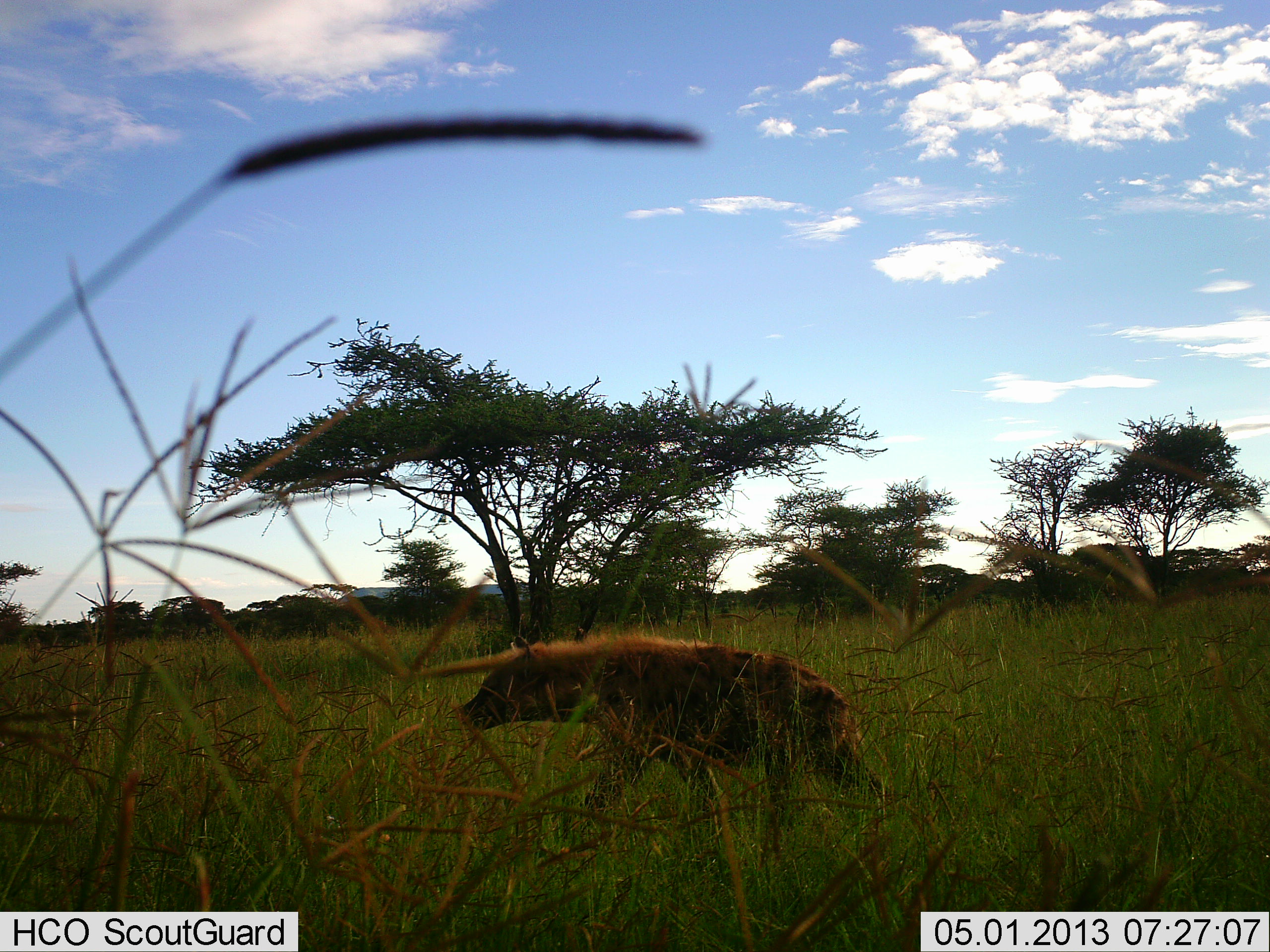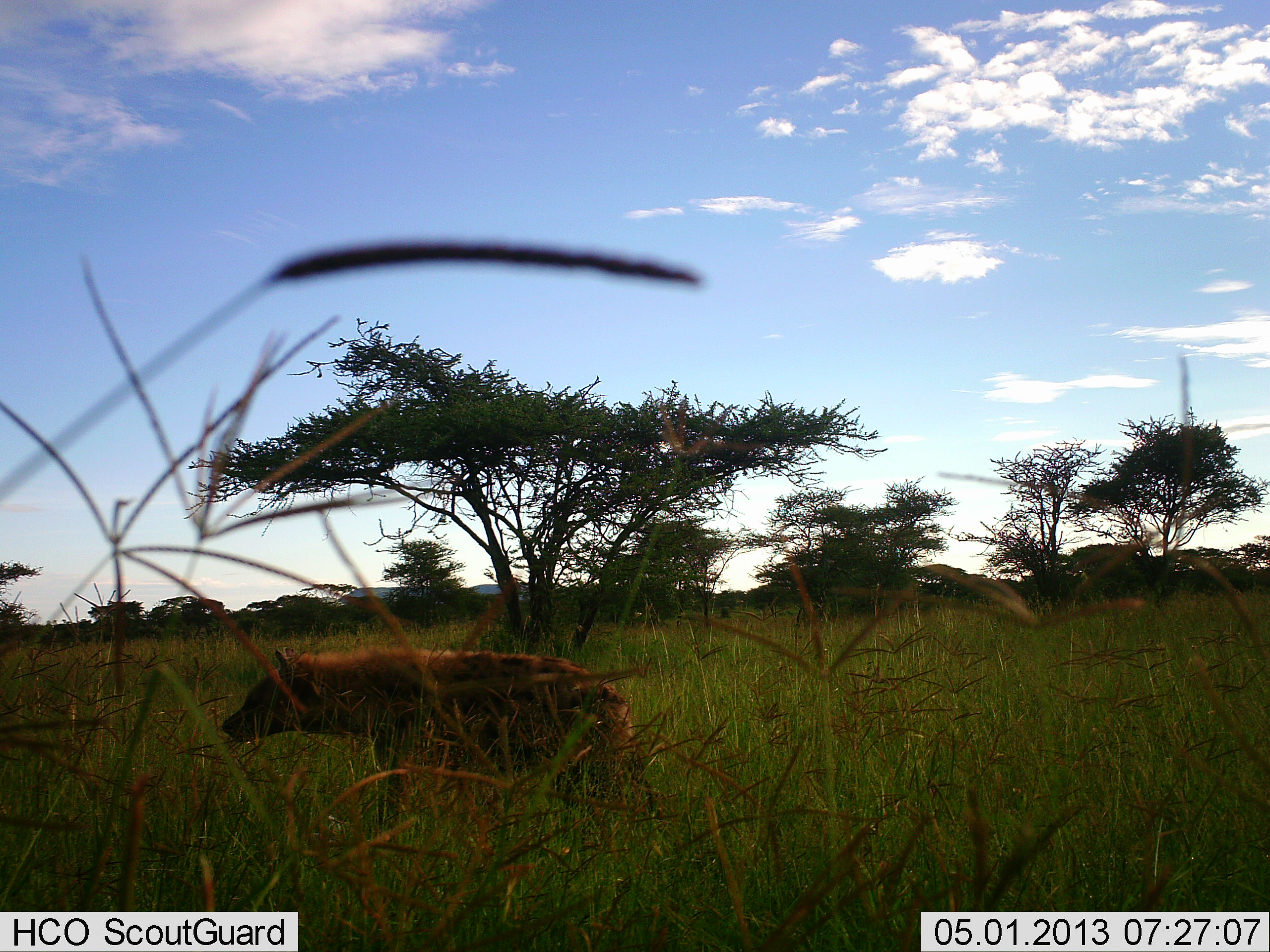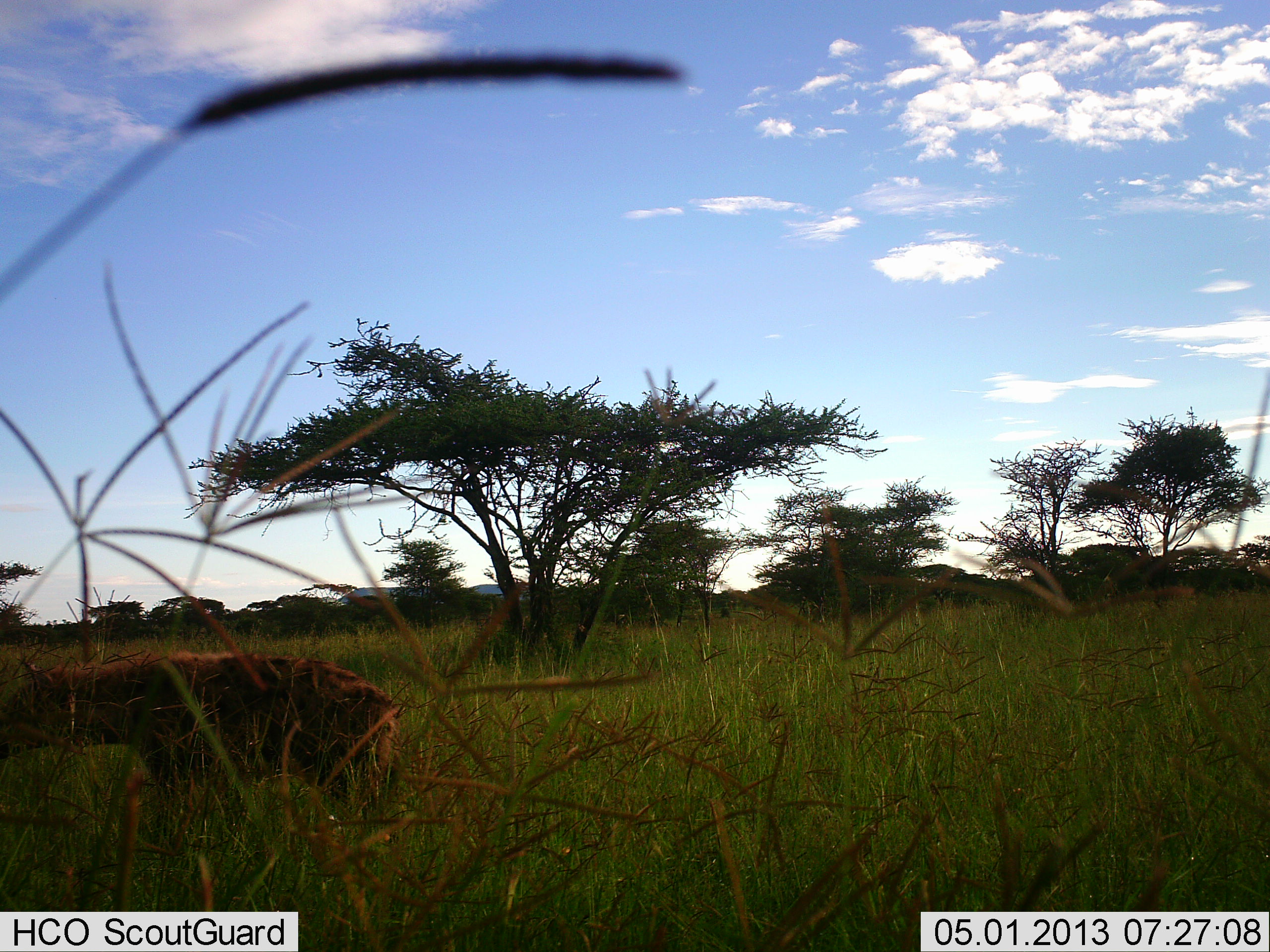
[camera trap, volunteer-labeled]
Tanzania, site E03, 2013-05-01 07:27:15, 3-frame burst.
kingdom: Animalia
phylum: Chordata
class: Mammalia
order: Carnivora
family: Hyaenidae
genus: Crocuta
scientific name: Crocuta crocuta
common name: spotted hyena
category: hyenaspotted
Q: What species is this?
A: Hyenaspotted (spotted hyena) (Crocuta crocuta).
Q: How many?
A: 1.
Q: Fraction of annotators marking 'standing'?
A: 0%.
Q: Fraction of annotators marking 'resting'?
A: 0%.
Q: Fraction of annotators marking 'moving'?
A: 100%.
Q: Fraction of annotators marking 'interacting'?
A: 0%.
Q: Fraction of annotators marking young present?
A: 0%.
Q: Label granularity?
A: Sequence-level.